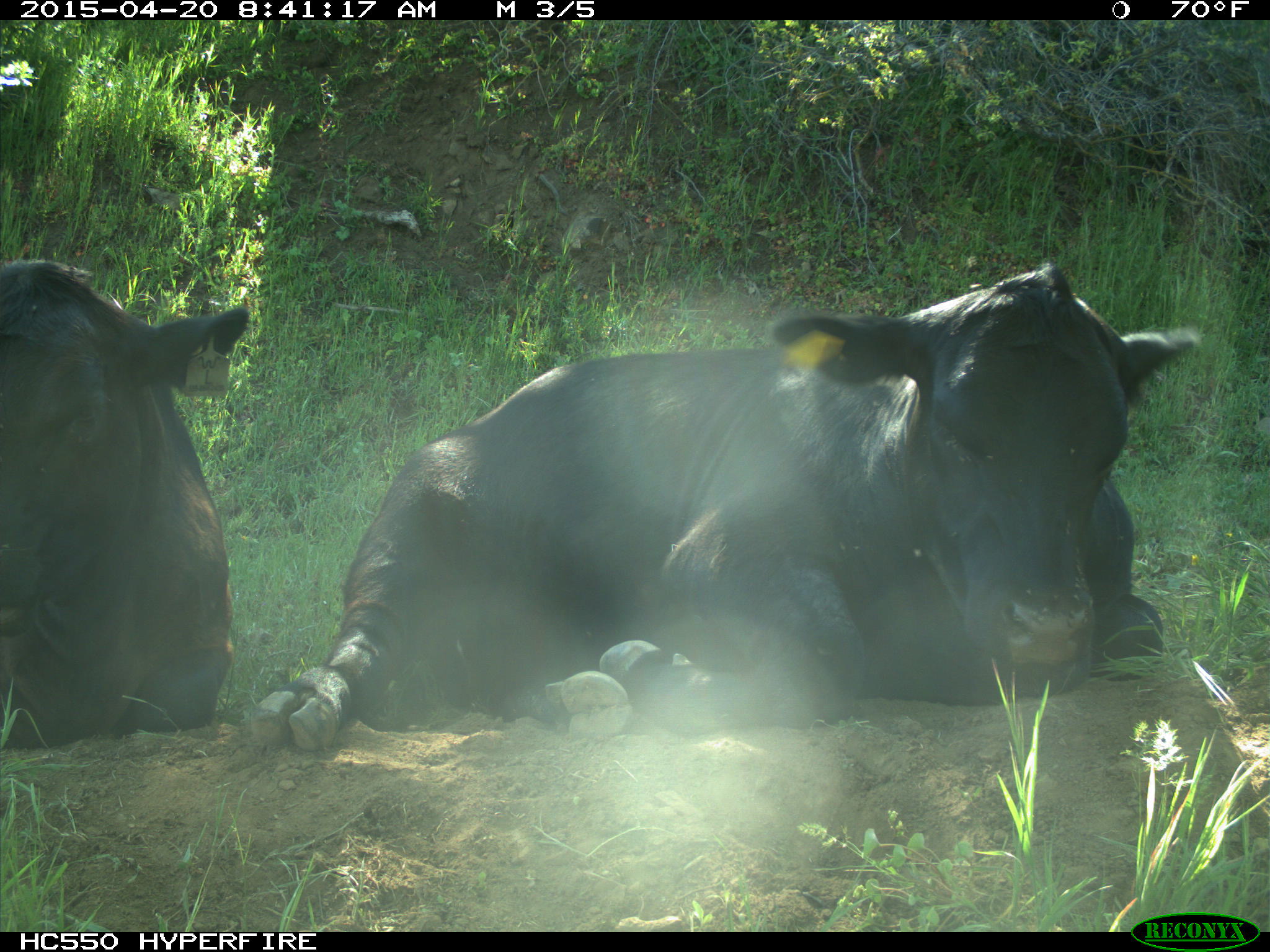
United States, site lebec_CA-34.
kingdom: Animalia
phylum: Chordata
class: Mammalia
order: Artiodactyla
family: Bovidae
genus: Bos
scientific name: Bos taurus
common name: domestic cow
Bos taurus (domestic cow).